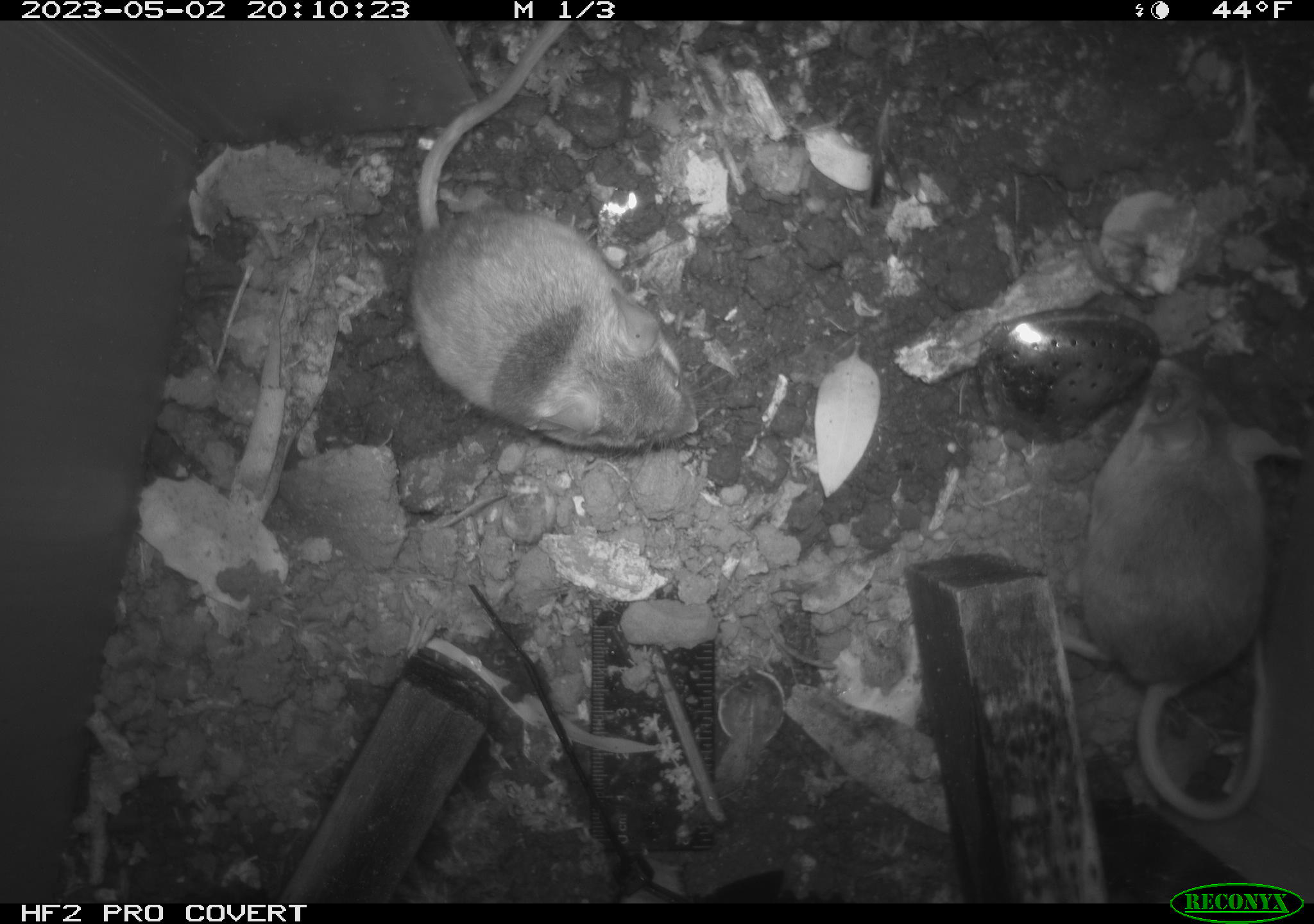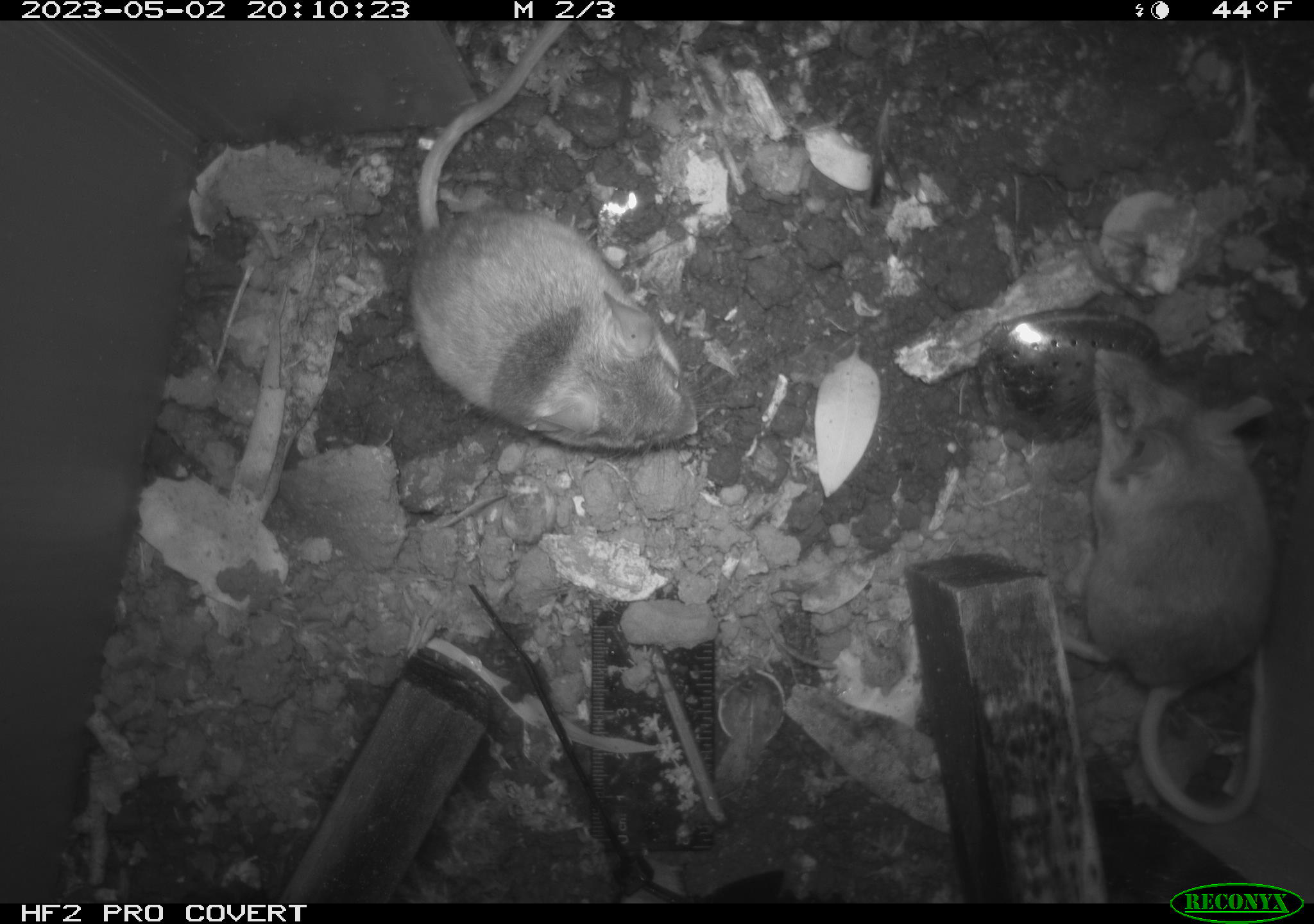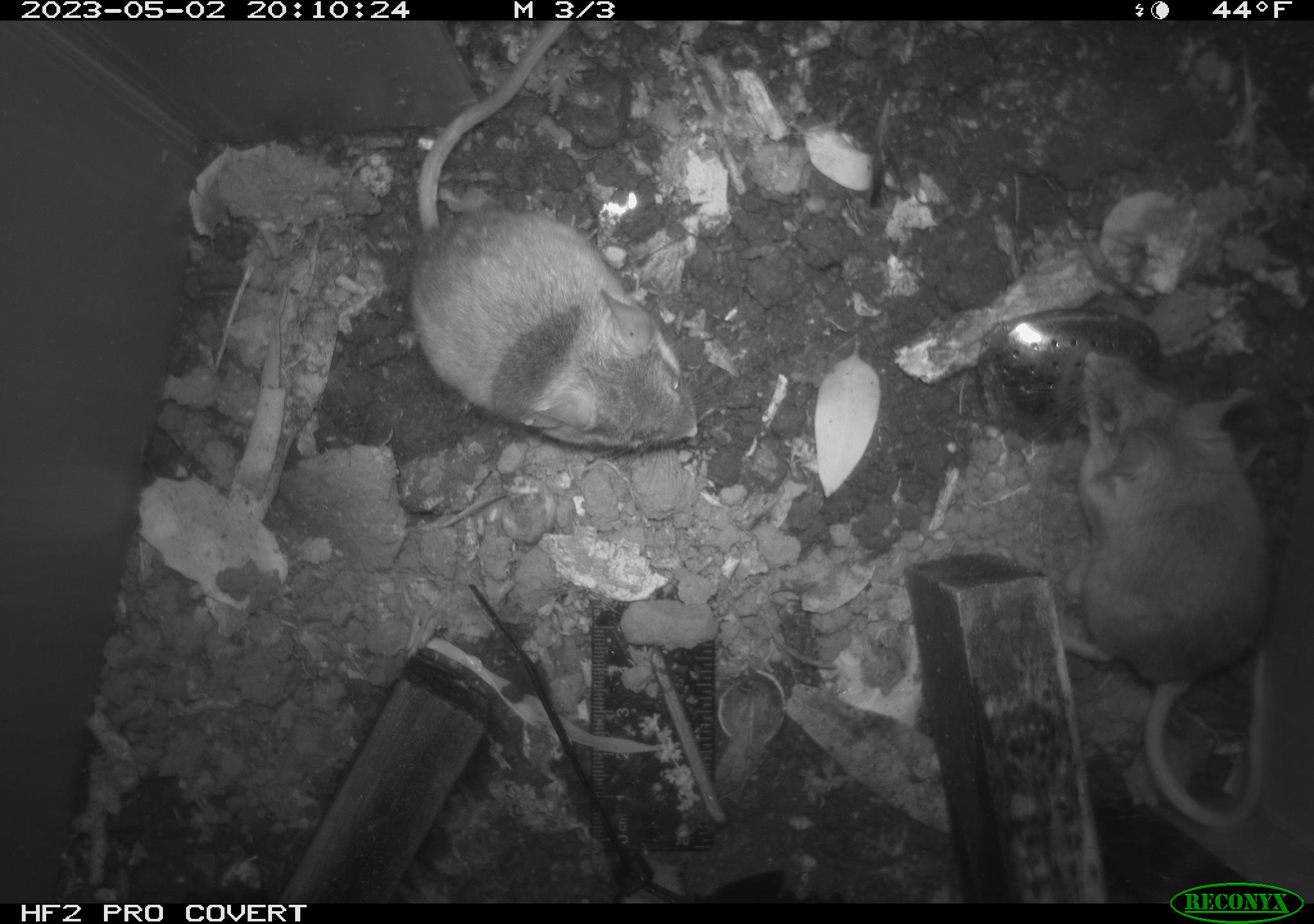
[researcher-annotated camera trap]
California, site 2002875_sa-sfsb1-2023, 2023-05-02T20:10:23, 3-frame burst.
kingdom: Animalia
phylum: Chordata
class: Mammalia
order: Rodentia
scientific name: Rodentia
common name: mouse species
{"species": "mouse species (Rodentia)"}